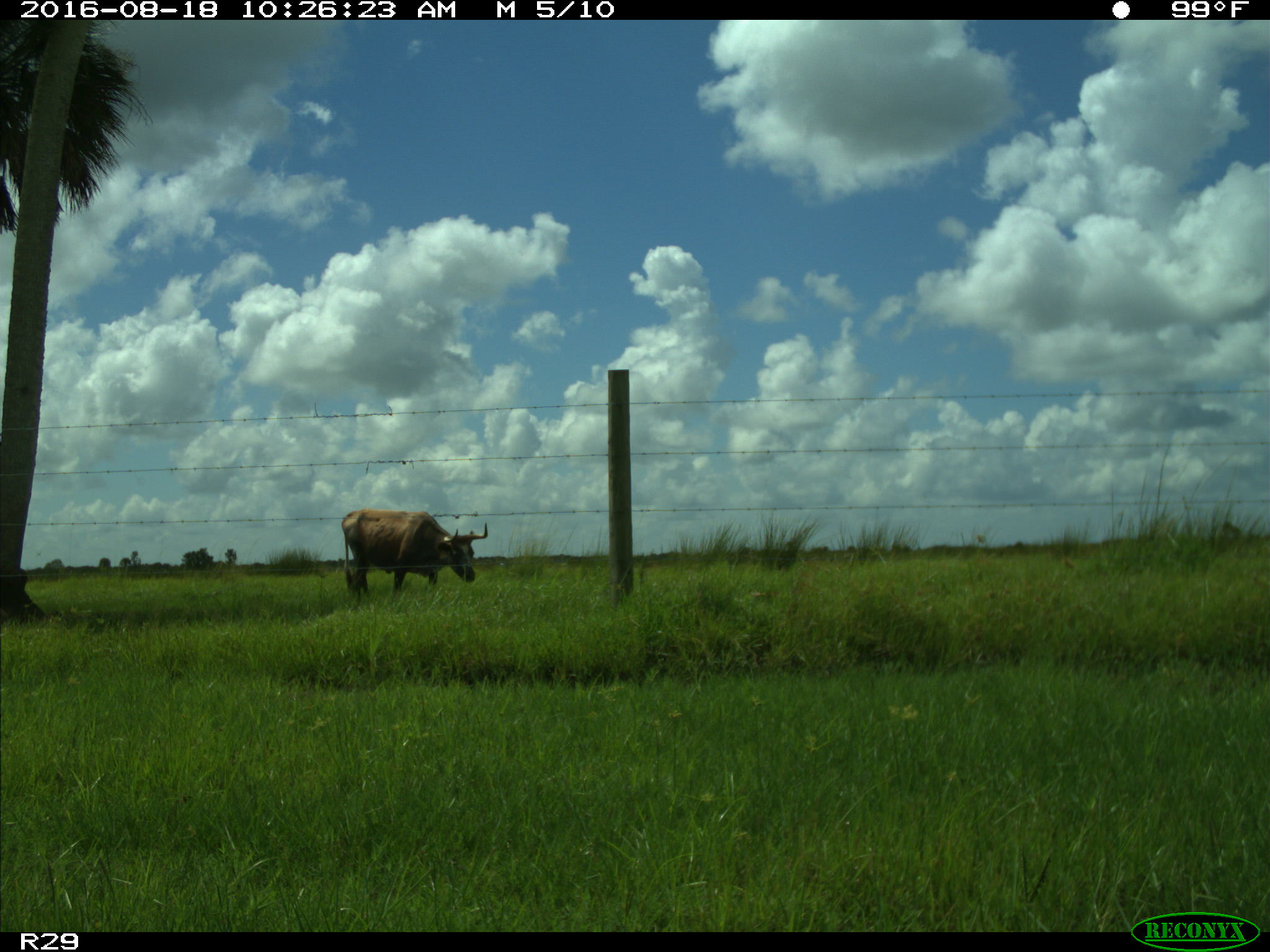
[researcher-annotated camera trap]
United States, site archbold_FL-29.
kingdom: Animalia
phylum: Chordata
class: Mammalia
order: Artiodactyla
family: Bovidae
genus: Bos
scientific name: Bos taurus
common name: domestic cow